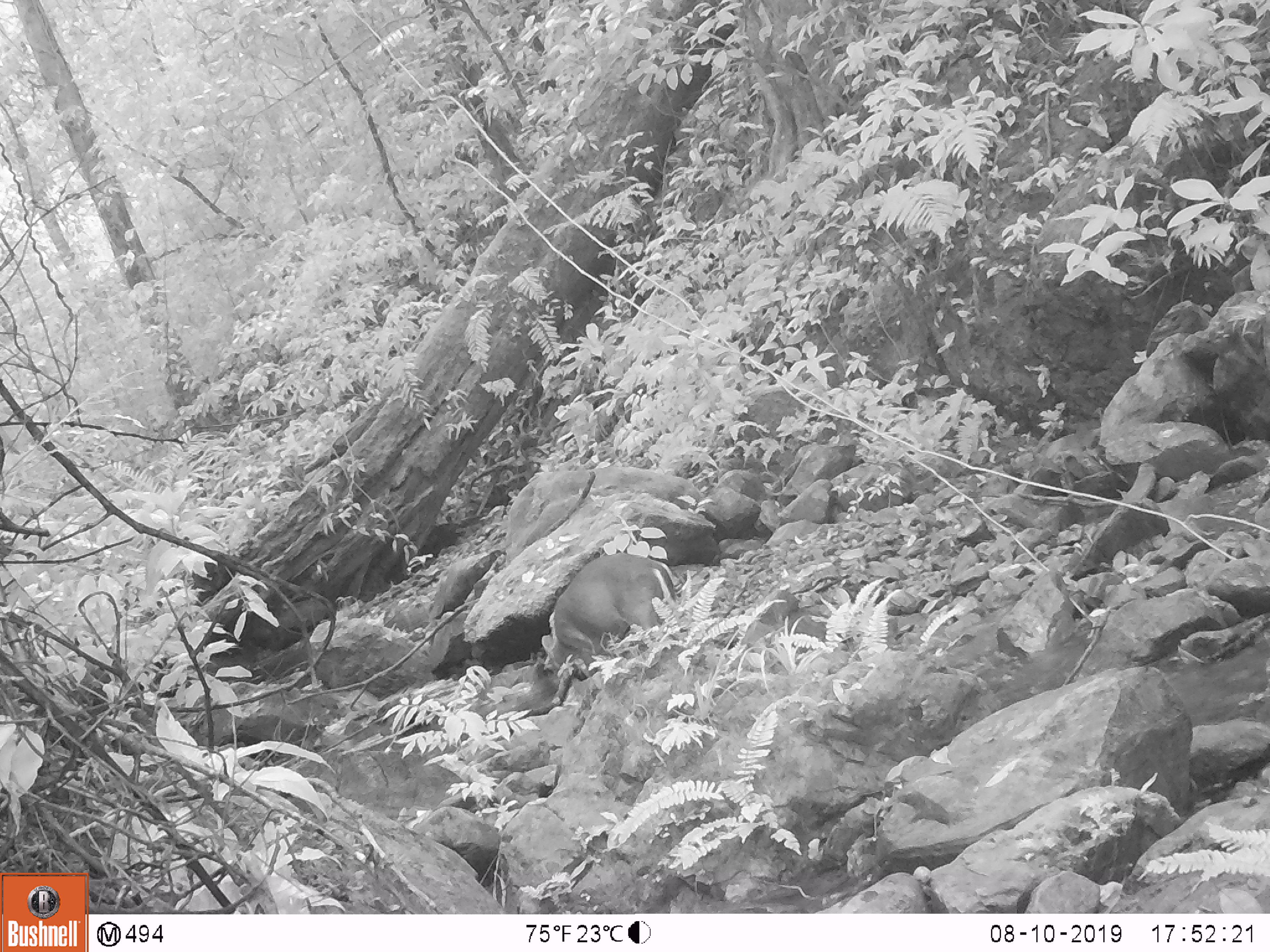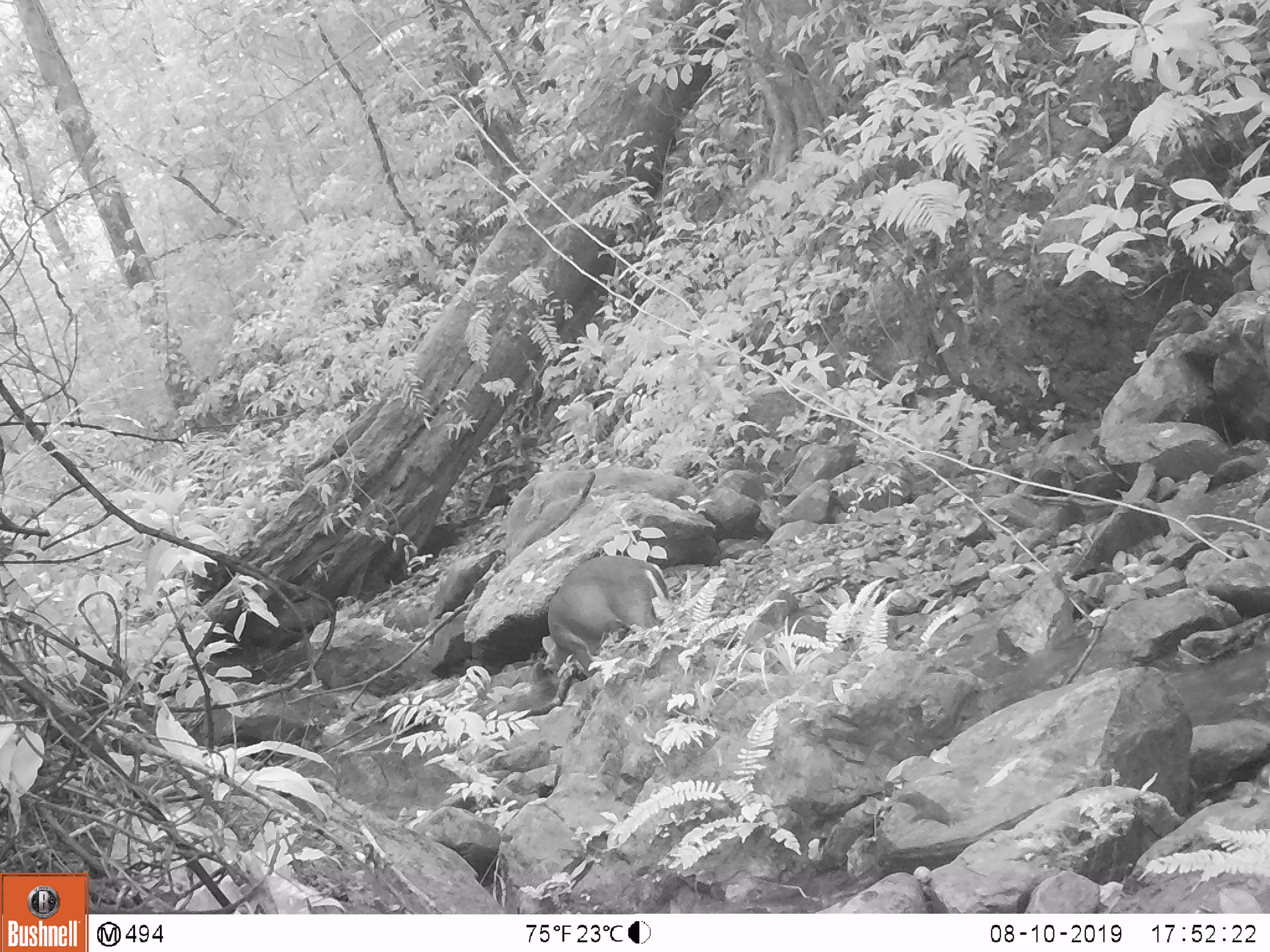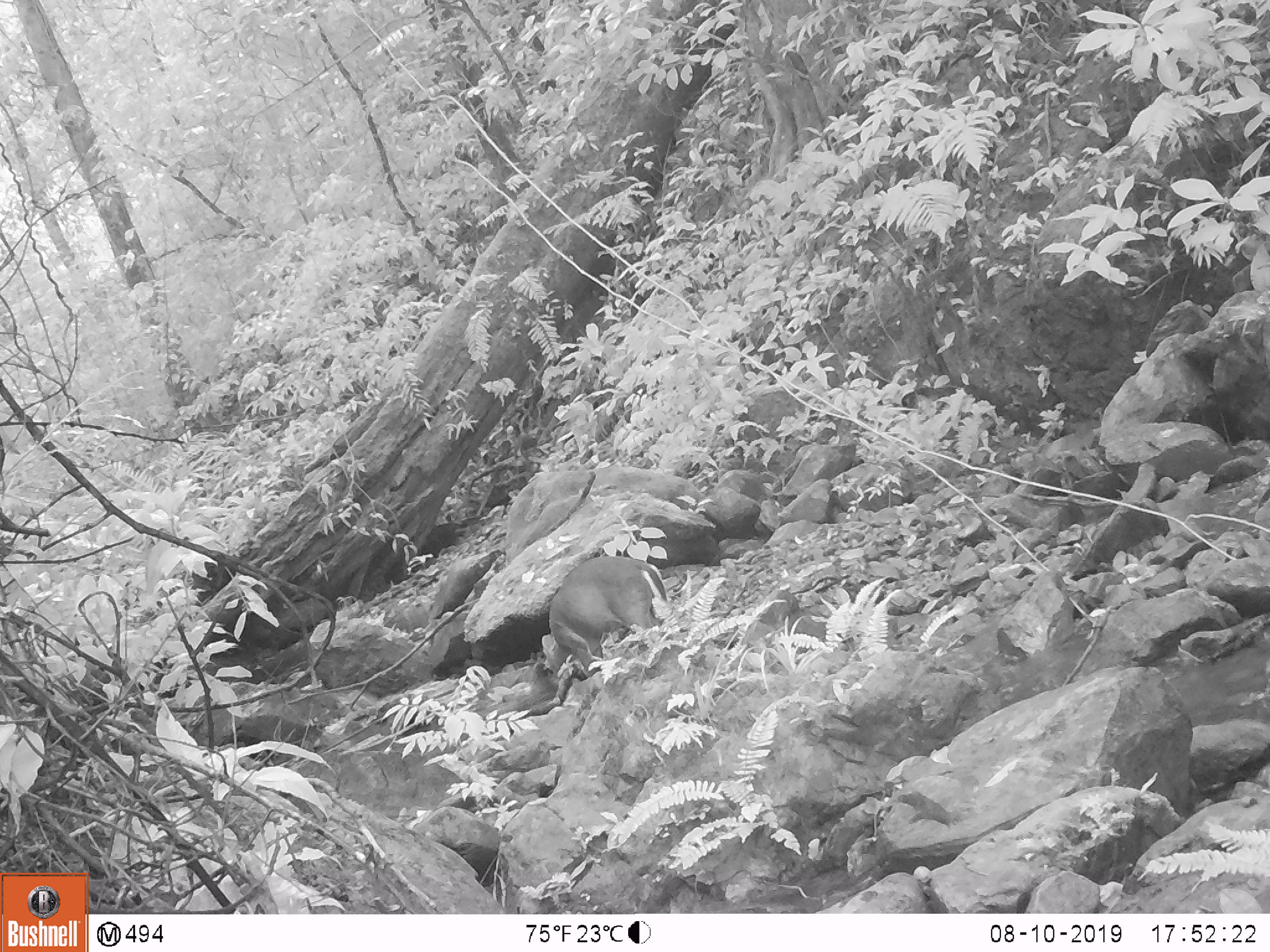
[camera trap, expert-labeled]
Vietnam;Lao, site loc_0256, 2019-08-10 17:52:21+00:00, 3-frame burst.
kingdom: Animalia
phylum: Chordata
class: Mammalia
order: Artiodactyla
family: Cervidae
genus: Muntiacus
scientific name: Muntiacus rooseveltorum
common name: roosevelt's muntjac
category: roosevelts muntjac group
Roosevelts muntjac group (roosevelt's muntjac) (Muntiacus rooseveltorum). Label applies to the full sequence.